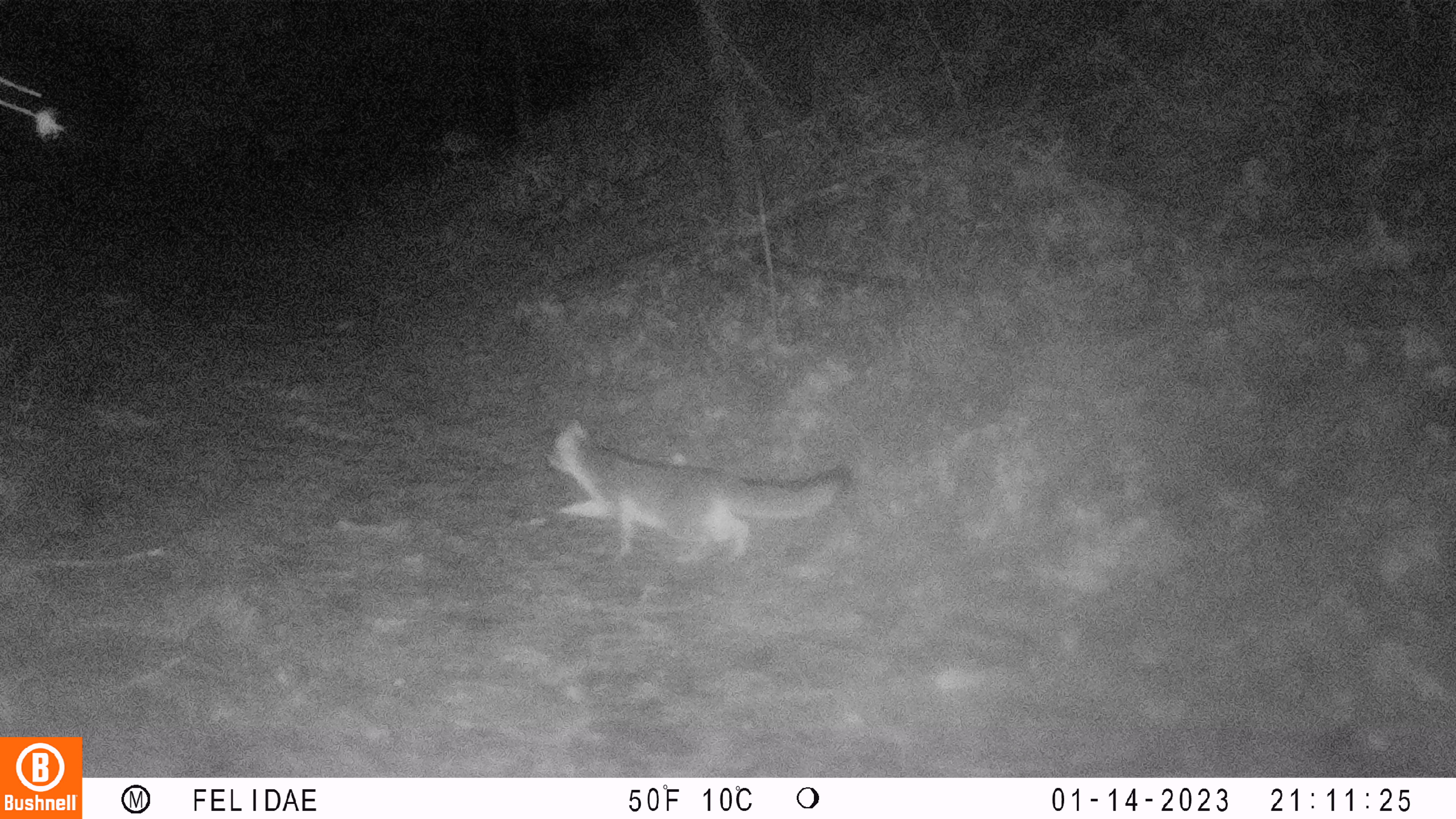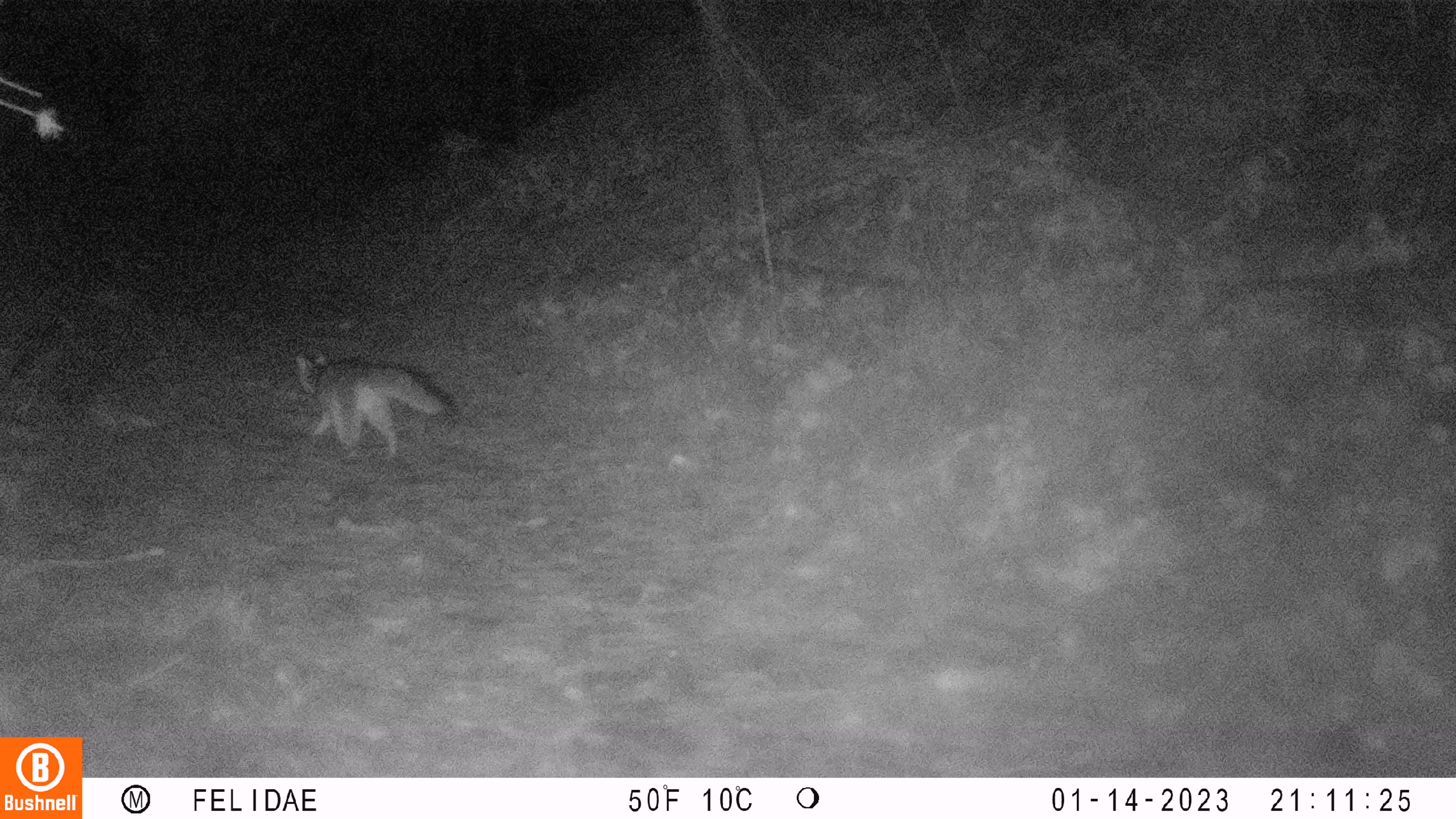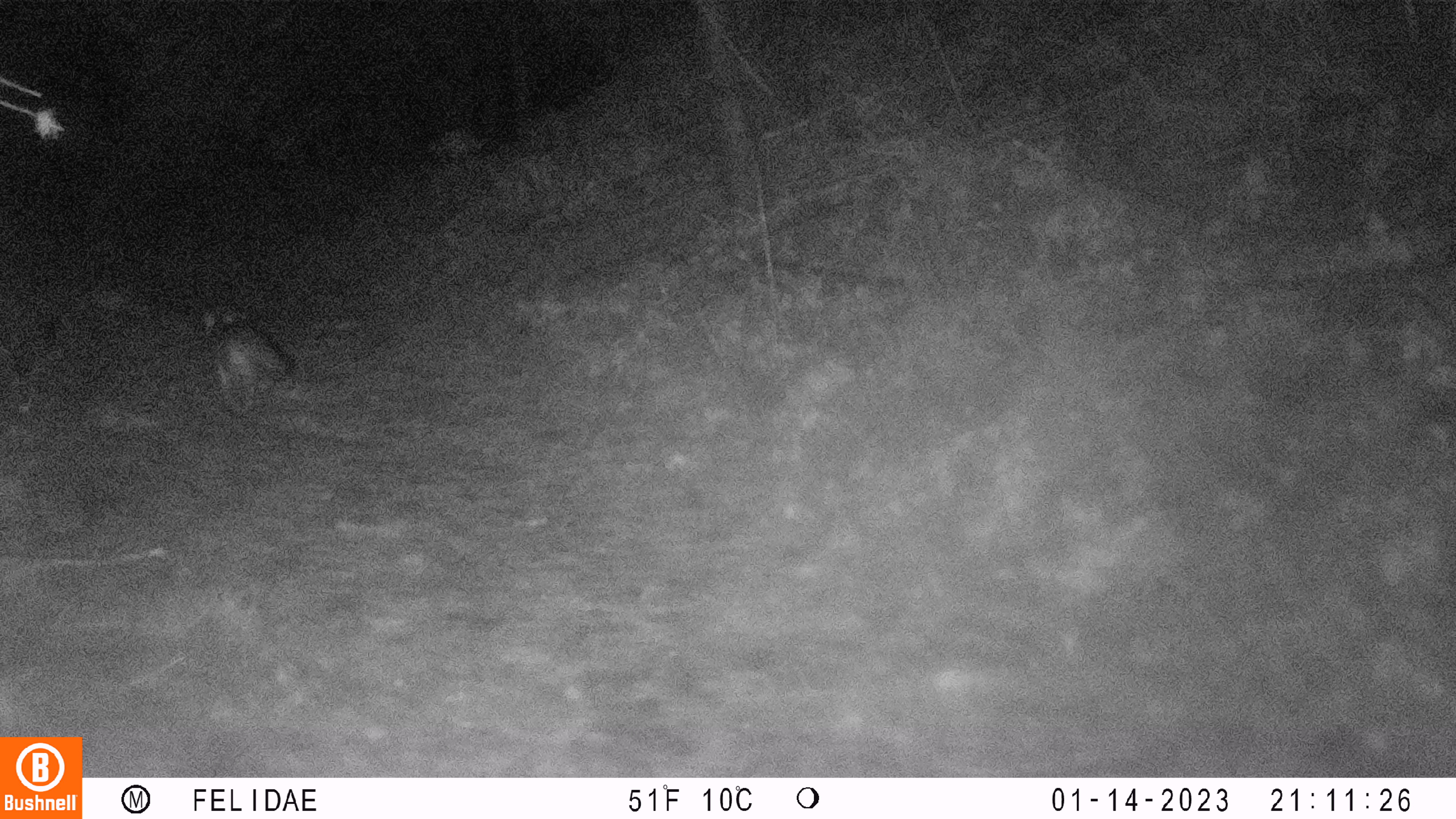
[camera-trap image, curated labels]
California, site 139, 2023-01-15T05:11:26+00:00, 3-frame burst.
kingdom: Animalia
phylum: Chordata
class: Mammalia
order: Carnivora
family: Canidae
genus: Urocyon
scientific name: Urocyon cinereoargenteus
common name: gray fox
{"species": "gray fox (Urocyon cinereoargenteus)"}